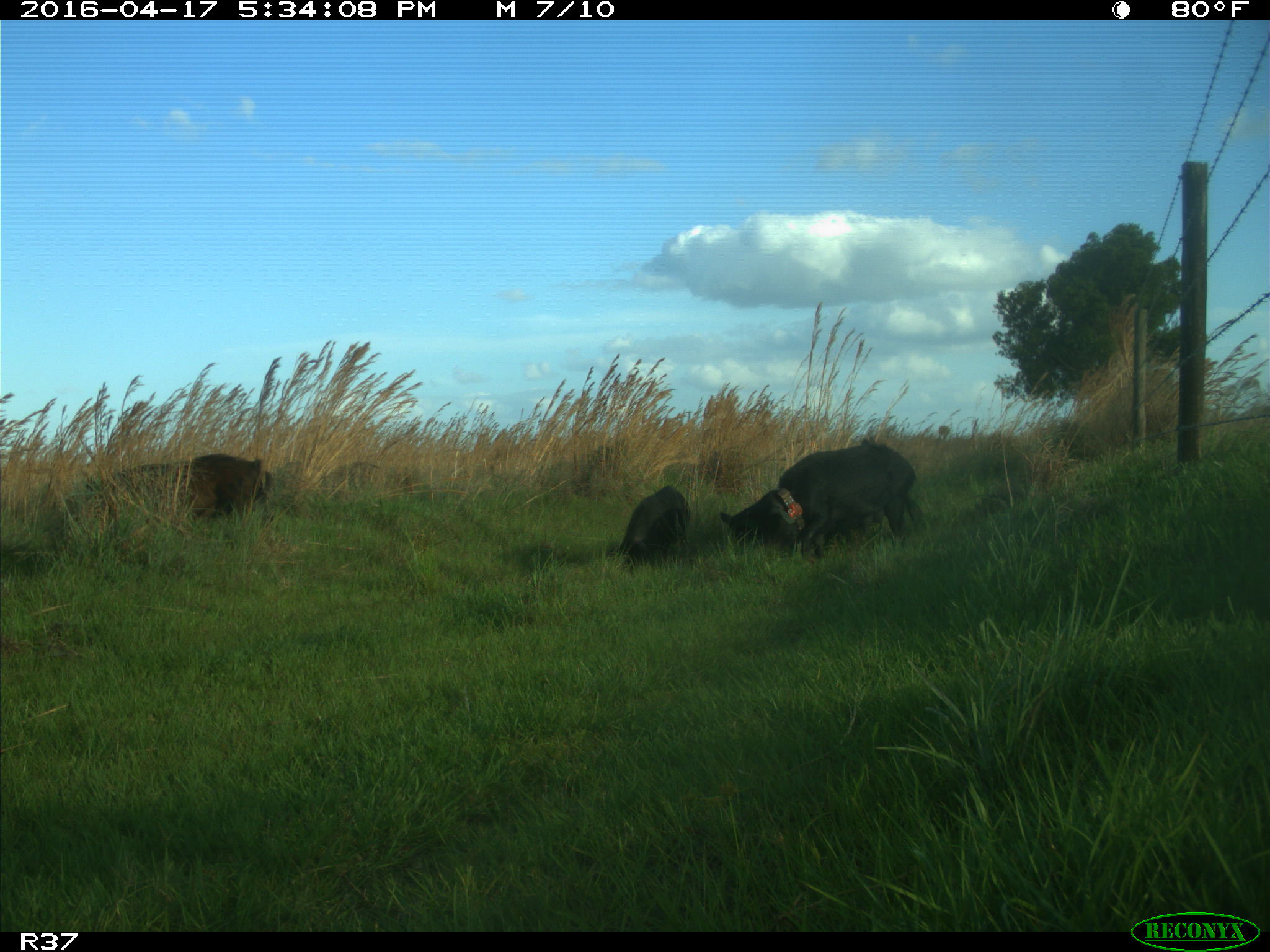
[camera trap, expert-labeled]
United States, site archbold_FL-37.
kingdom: Animalia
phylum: Chordata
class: Mammalia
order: Artiodactyla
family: Suidae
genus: Sus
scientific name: Sus scrofa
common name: wild boar